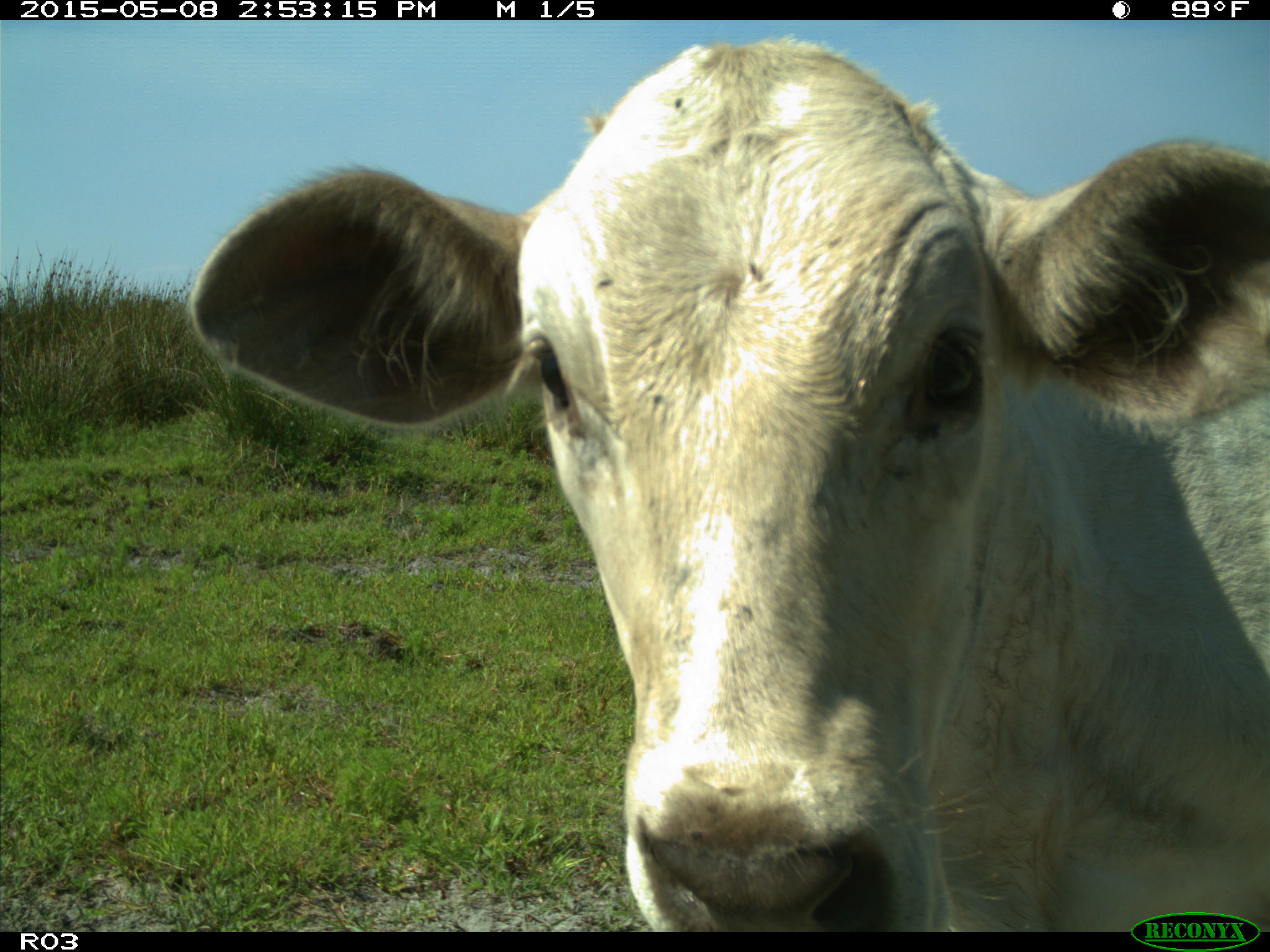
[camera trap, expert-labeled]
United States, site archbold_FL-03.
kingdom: Animalia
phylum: Chordata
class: Mammalia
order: Artiodactyla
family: Bovidae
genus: Bos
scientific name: Bos taurus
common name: domestic cow